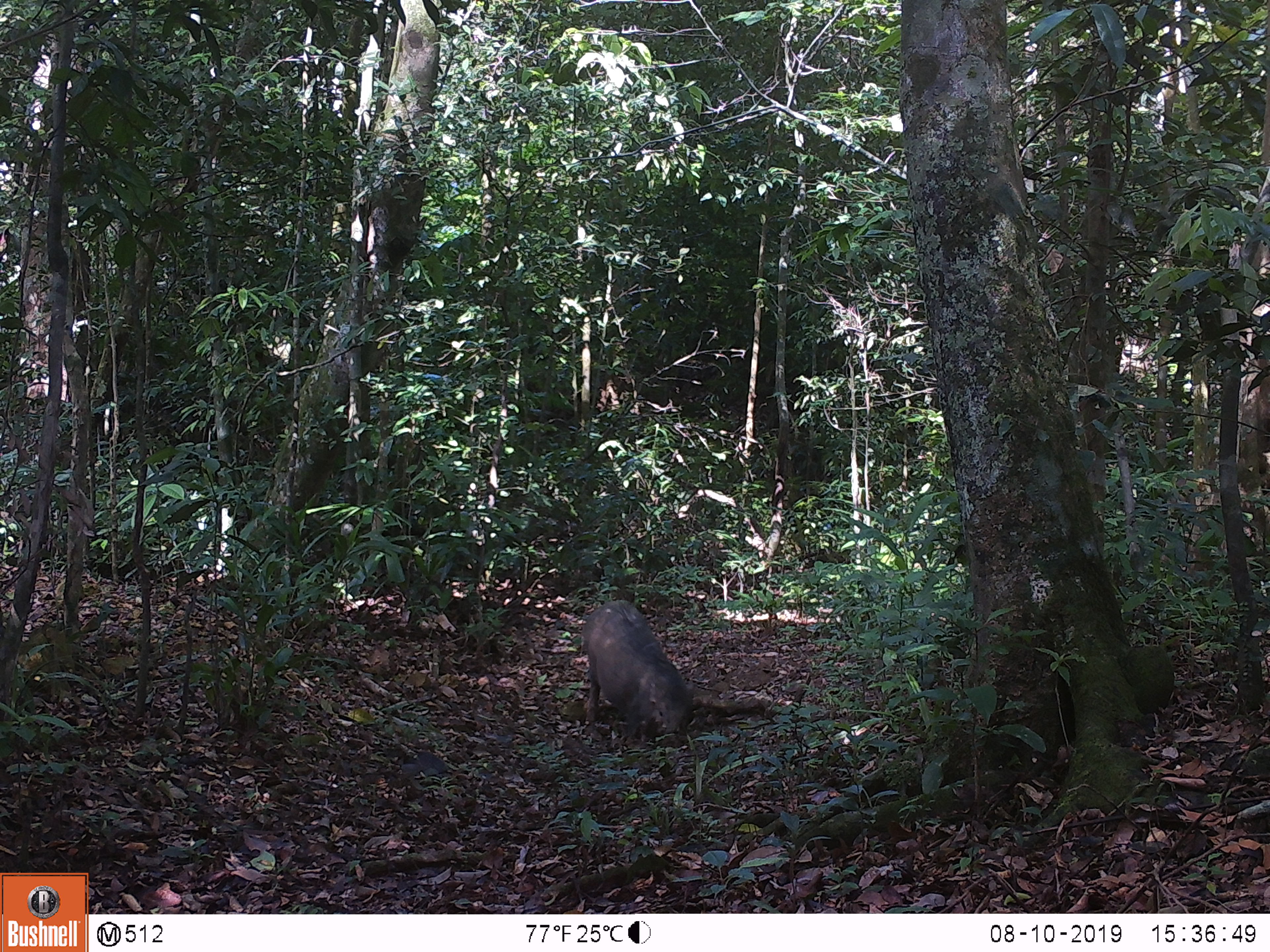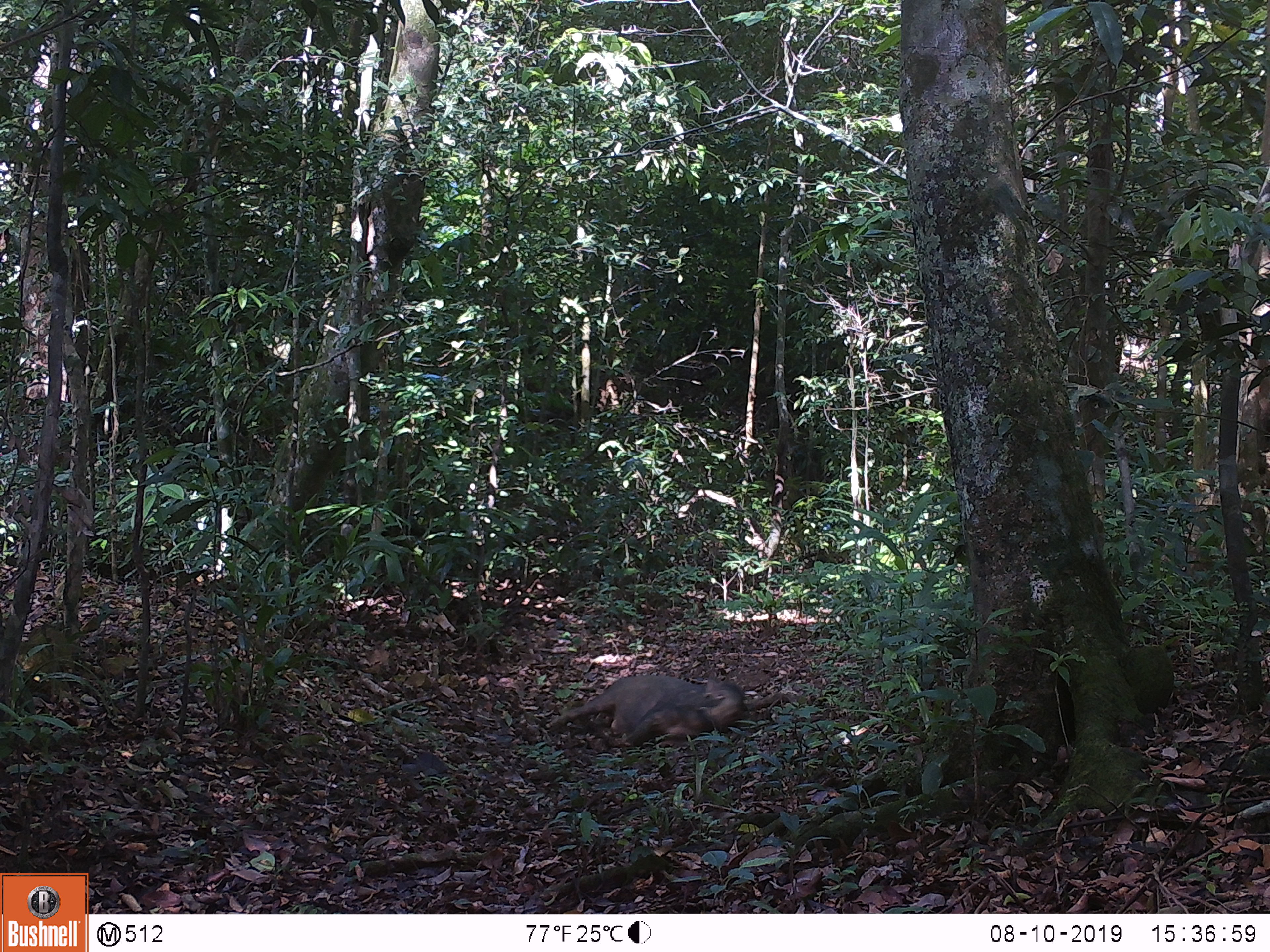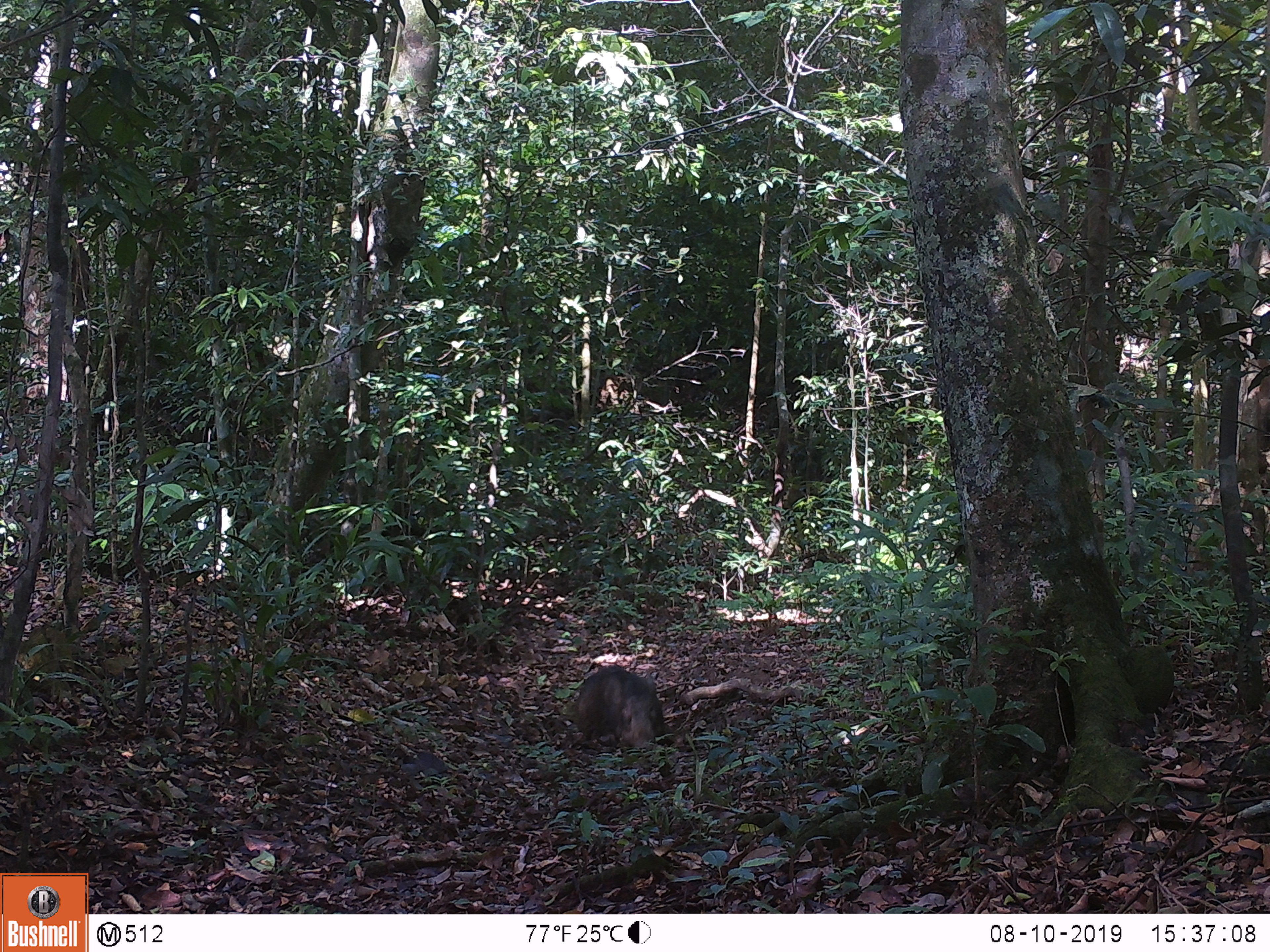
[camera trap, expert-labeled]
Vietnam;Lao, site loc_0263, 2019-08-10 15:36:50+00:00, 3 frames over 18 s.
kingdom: Animalia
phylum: Chordata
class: Mammalia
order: Artiodactyla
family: Suidae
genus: Sus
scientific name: Sus scrofa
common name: eurasian wild pig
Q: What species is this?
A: Eurasian wild pig (Sus scrofa).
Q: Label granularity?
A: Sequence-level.